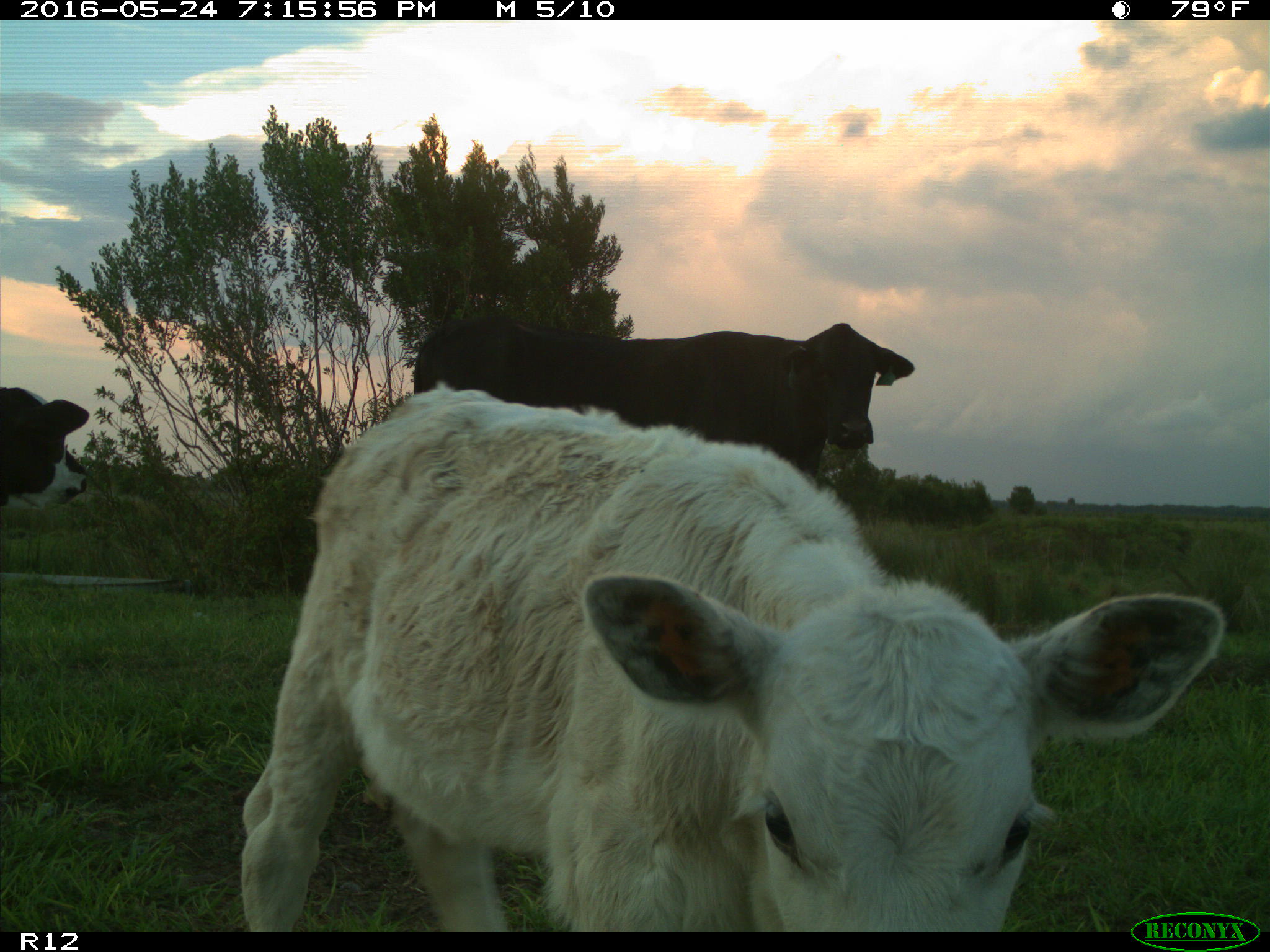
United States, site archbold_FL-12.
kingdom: Animalia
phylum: Chordata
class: Mammalia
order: Artiodactyla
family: Bovidae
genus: Bos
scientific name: Bos taurus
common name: domestic cow